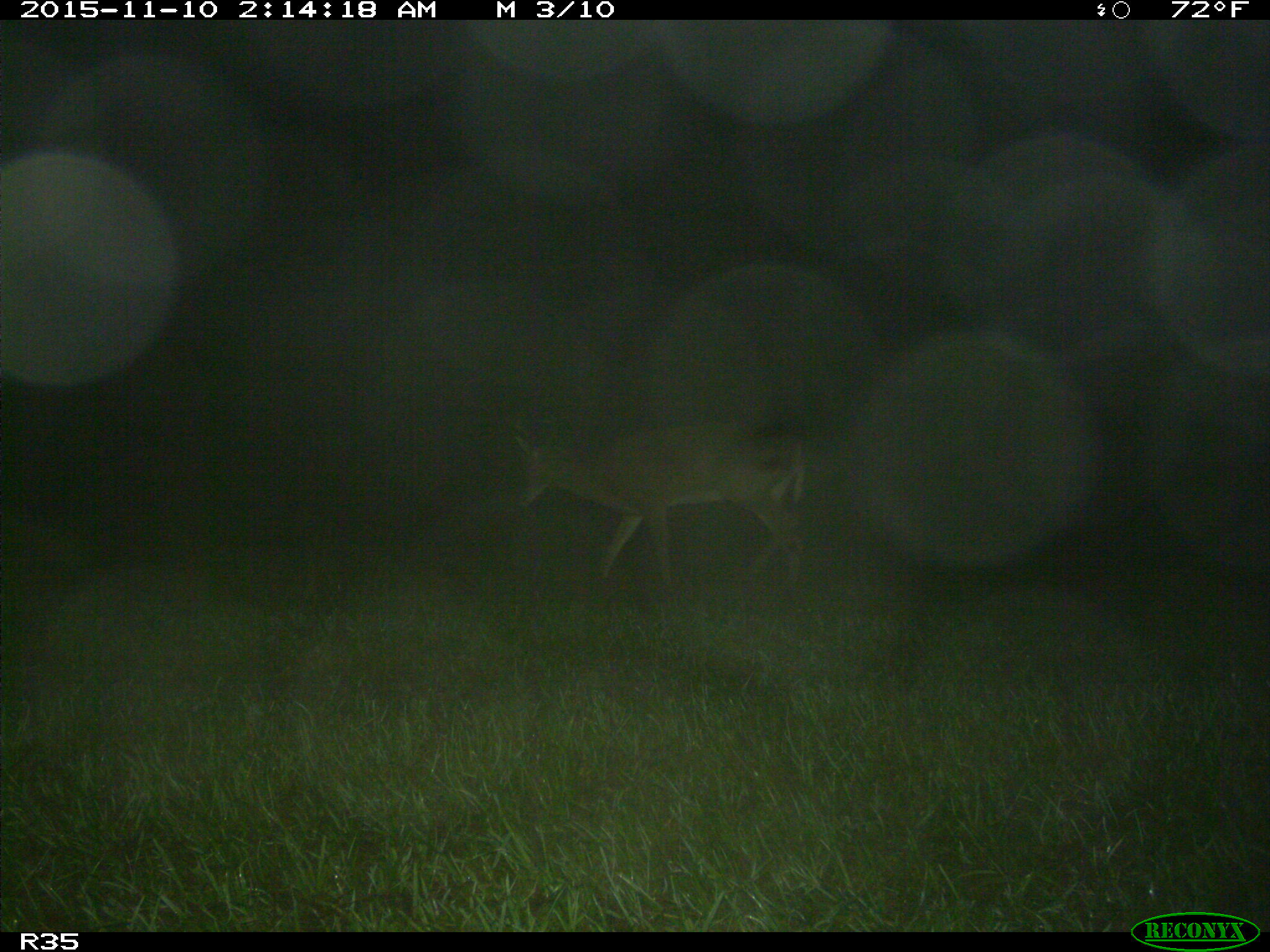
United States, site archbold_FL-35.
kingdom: Animalia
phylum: Chordata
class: Mammalia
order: Artiodactyla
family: Cervidae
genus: Odocoileus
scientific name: Odocoileus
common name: deer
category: unidentified deer